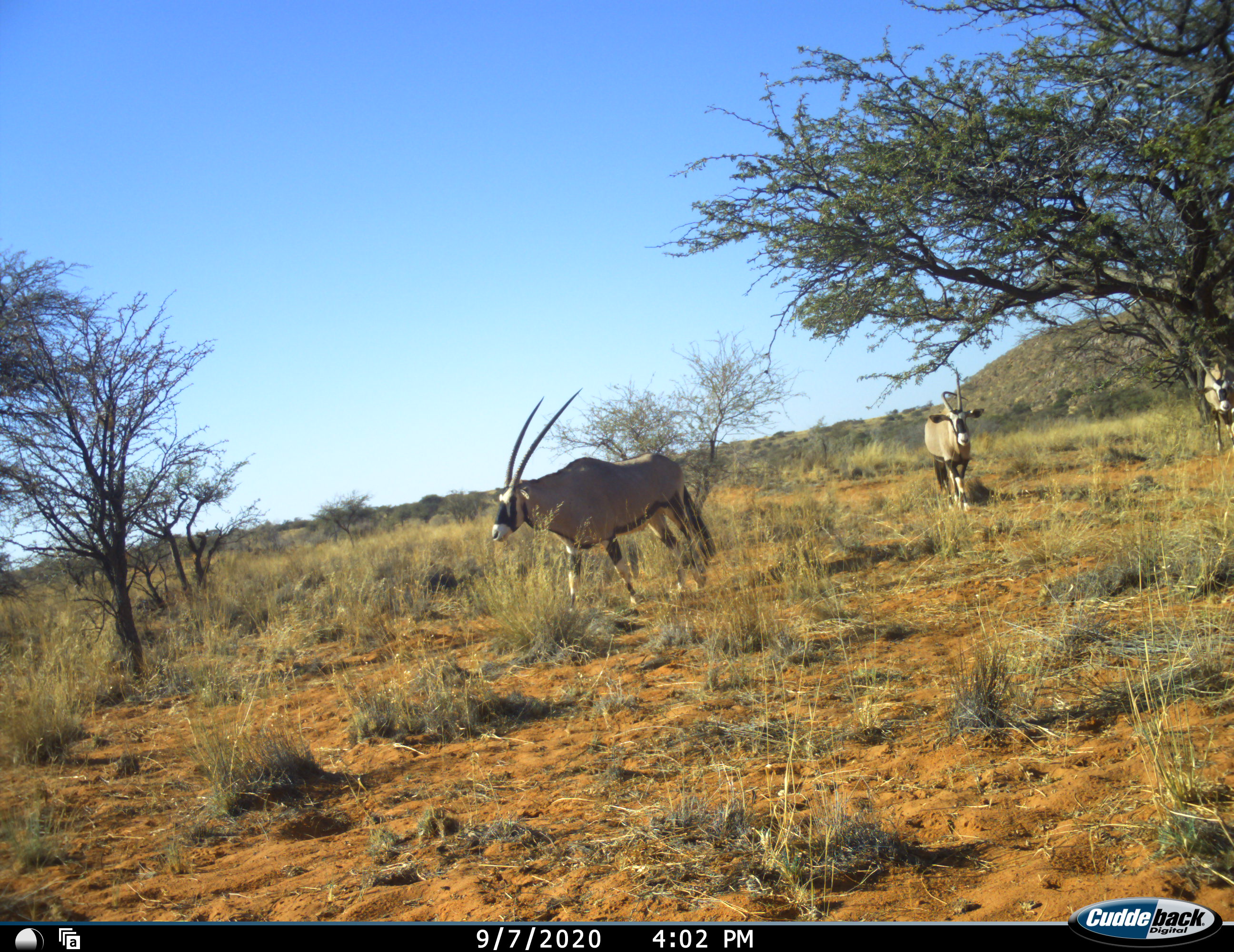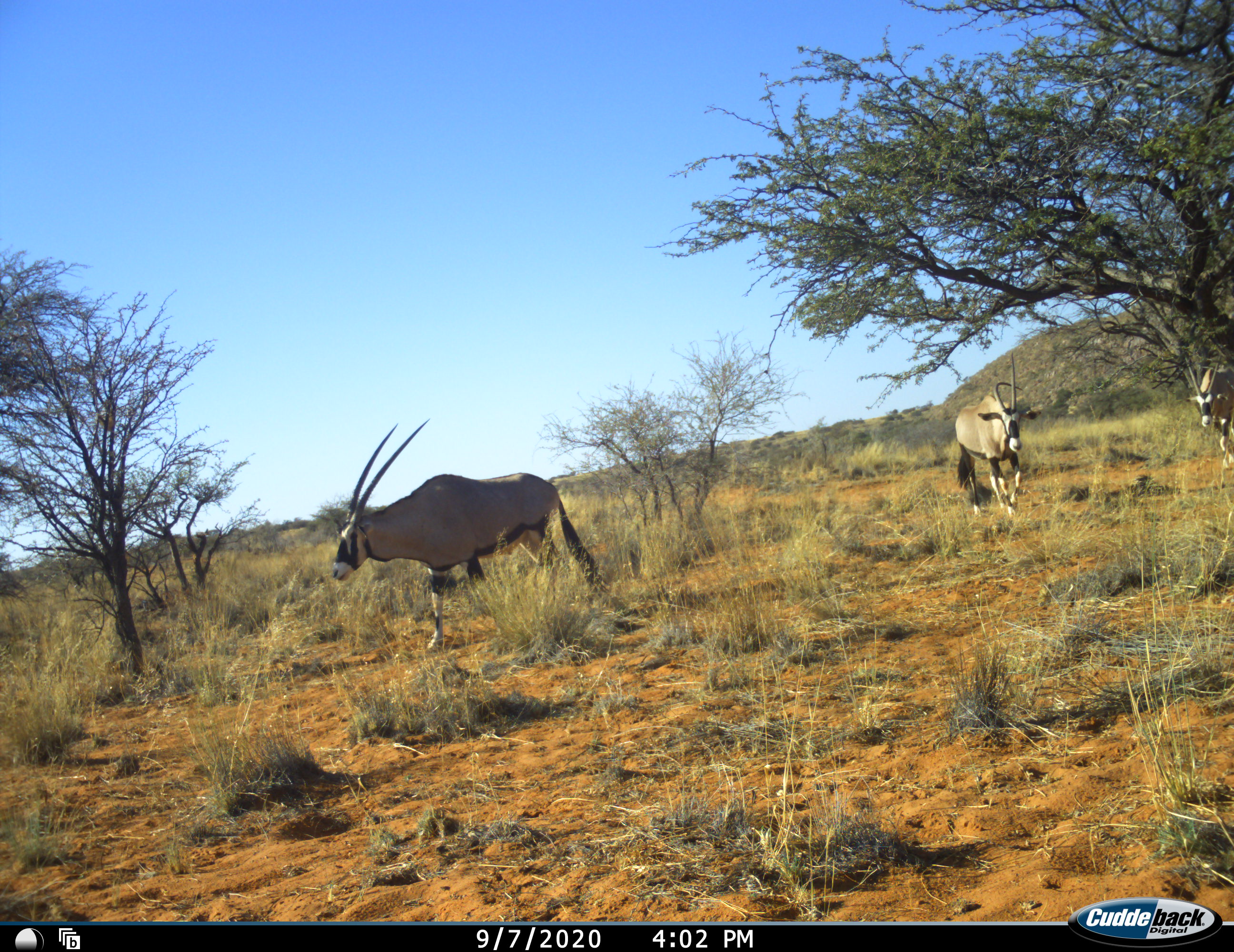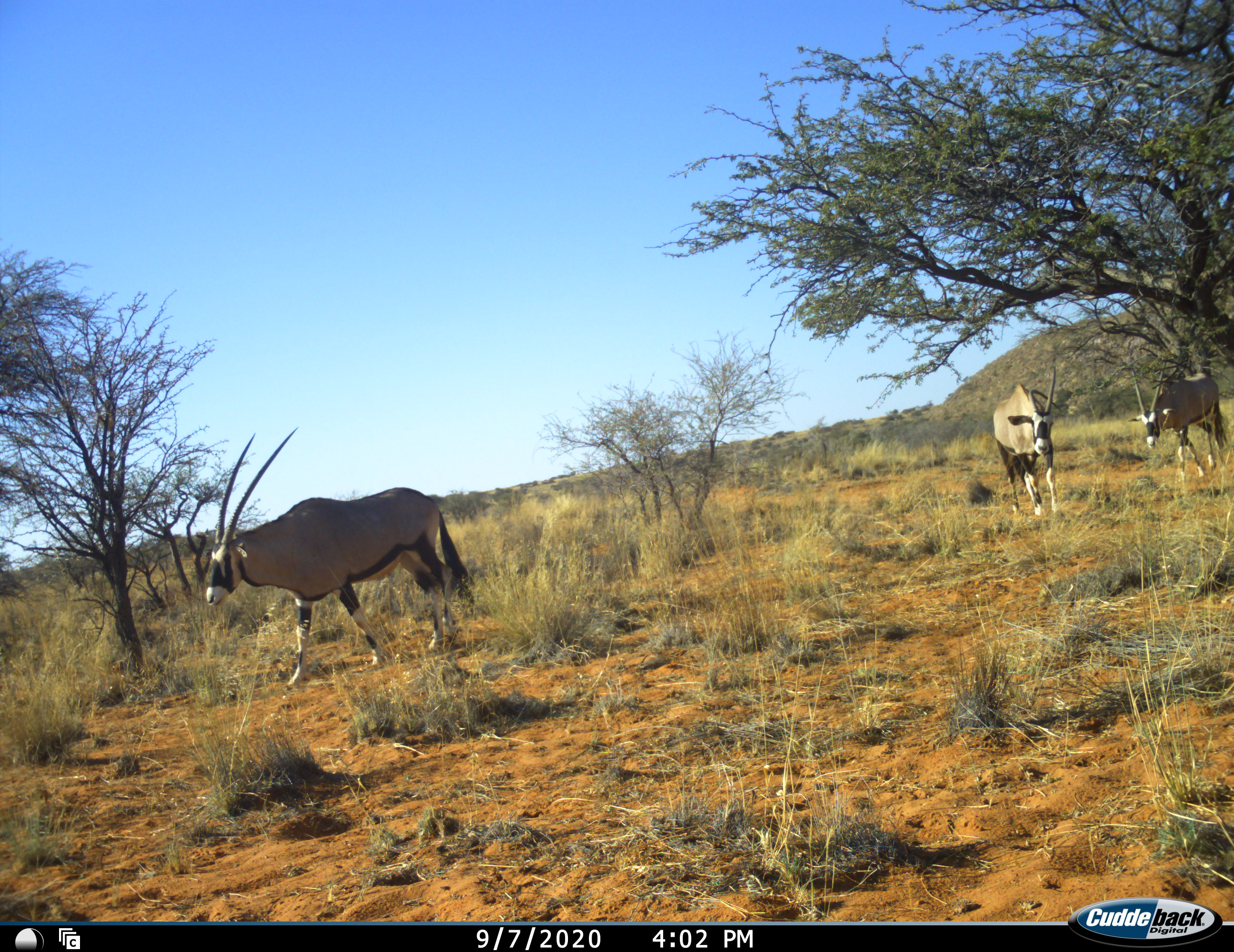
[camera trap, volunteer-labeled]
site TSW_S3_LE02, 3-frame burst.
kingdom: Animalia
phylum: Chordata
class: Mammalia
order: Artiodactyla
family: Bovidae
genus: Oryx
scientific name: Oryx gazella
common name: gemsbok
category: oryx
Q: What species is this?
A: Oryx (gemsbok) (Oryx gazella).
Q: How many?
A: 3.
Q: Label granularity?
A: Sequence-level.